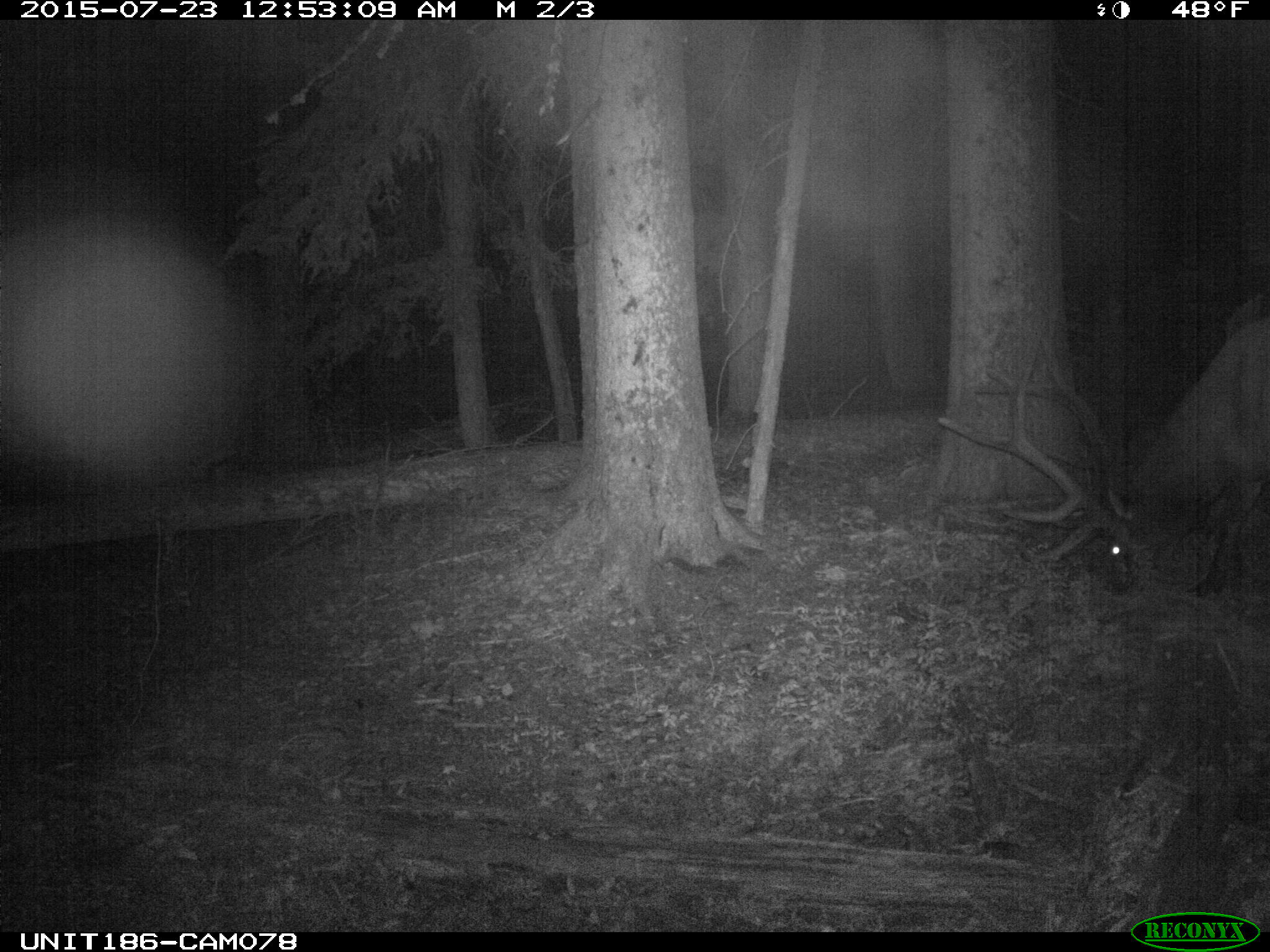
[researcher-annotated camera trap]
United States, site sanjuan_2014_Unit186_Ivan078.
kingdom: Animalia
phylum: Chordata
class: Mammalia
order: Artiodactyla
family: Cervidae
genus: Cervus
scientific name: Cervus elaphus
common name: red deer